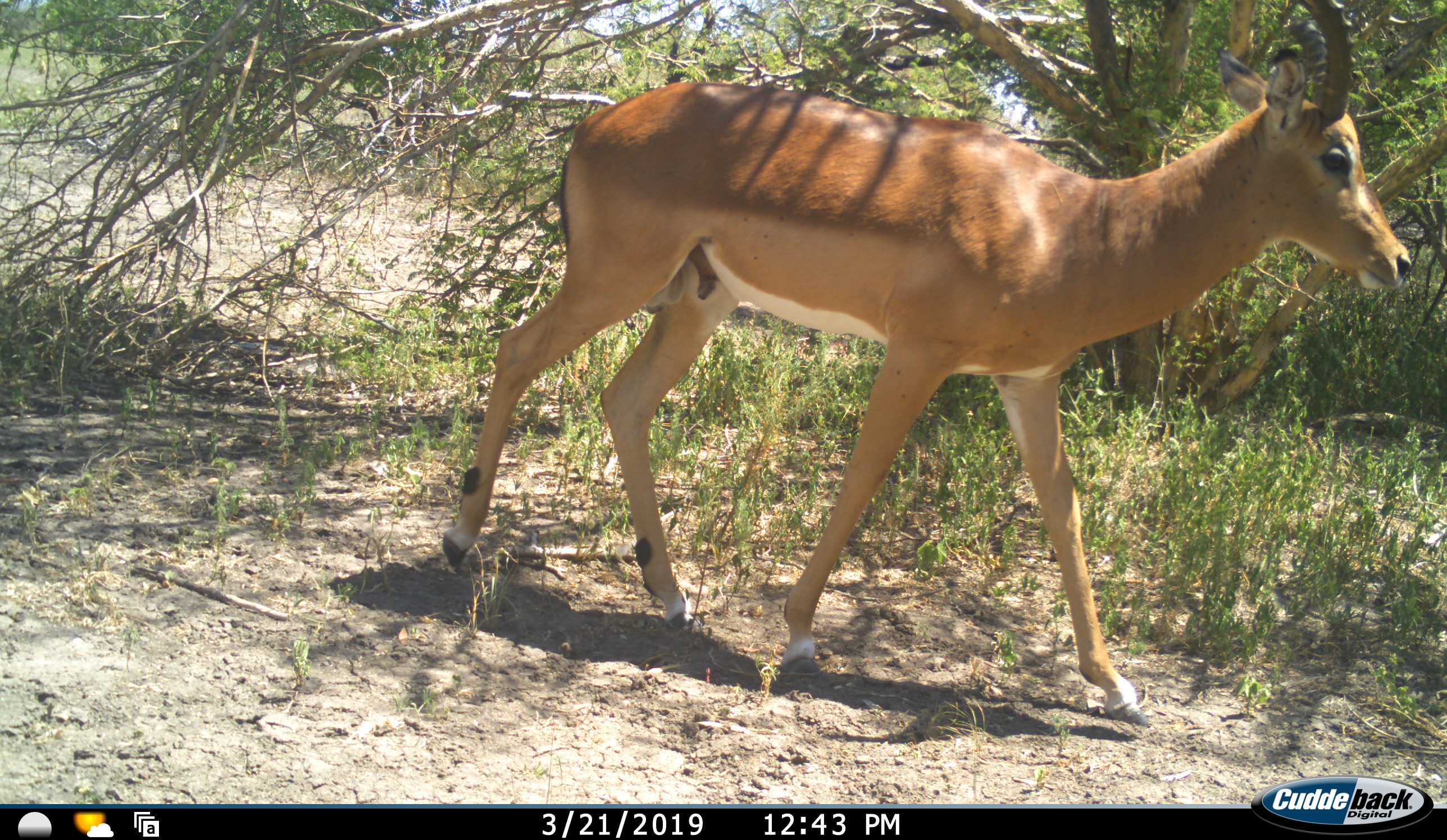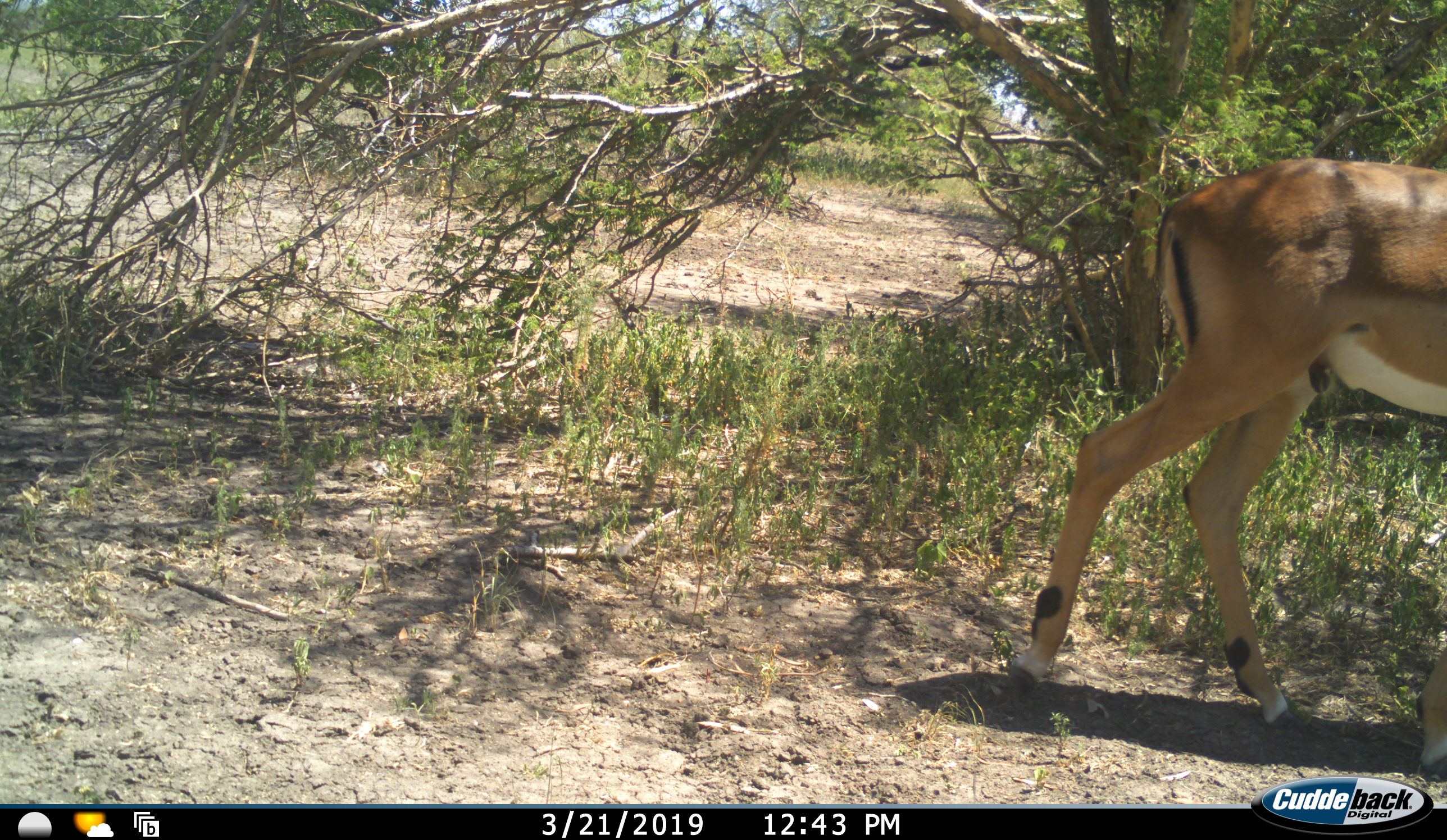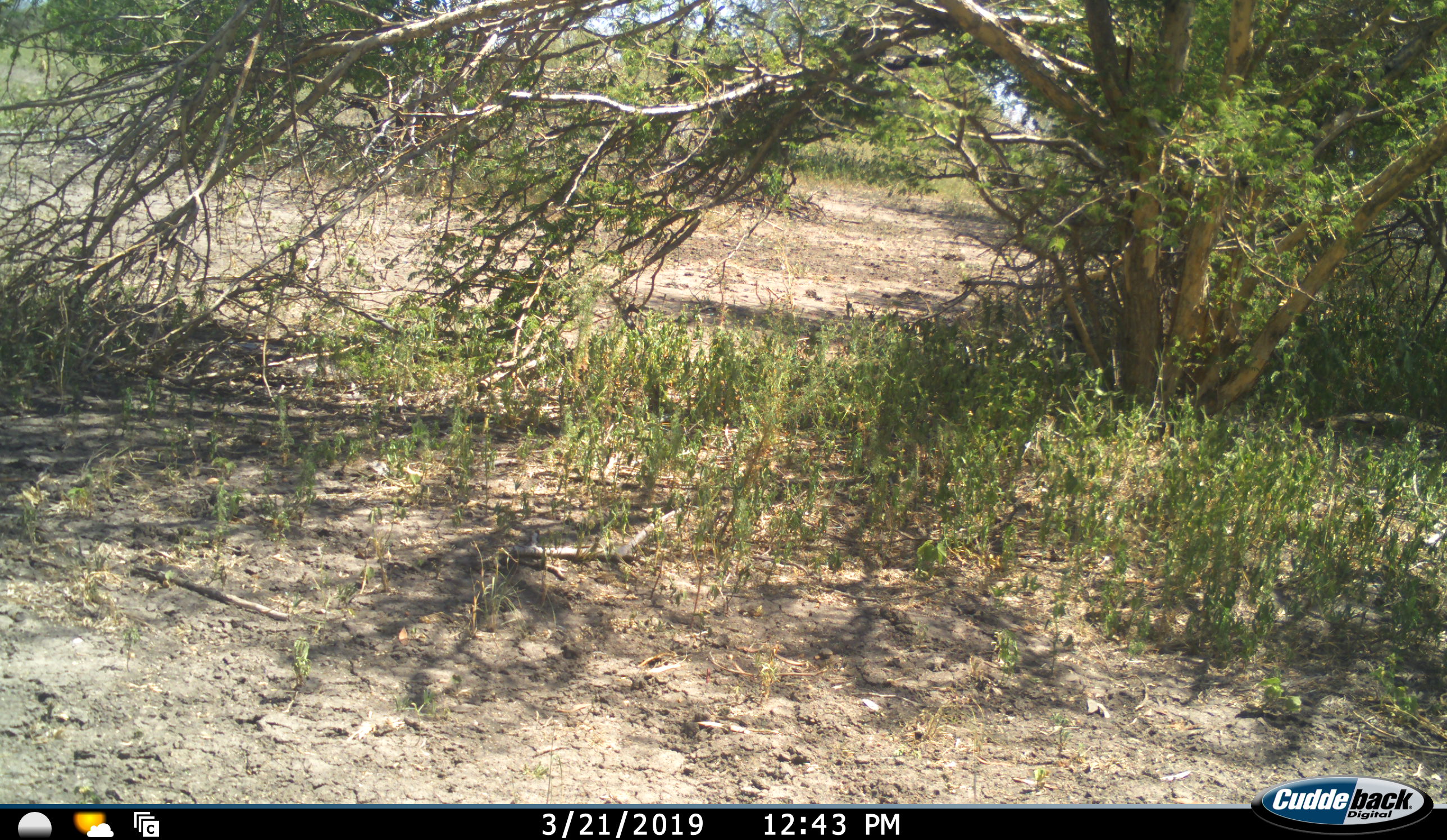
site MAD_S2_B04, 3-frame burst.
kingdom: Animalia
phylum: Chordata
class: Mammalia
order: Artiodactyla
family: Bovidae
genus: Aepyceros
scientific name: Aepyceros melampus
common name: impala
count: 1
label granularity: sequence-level